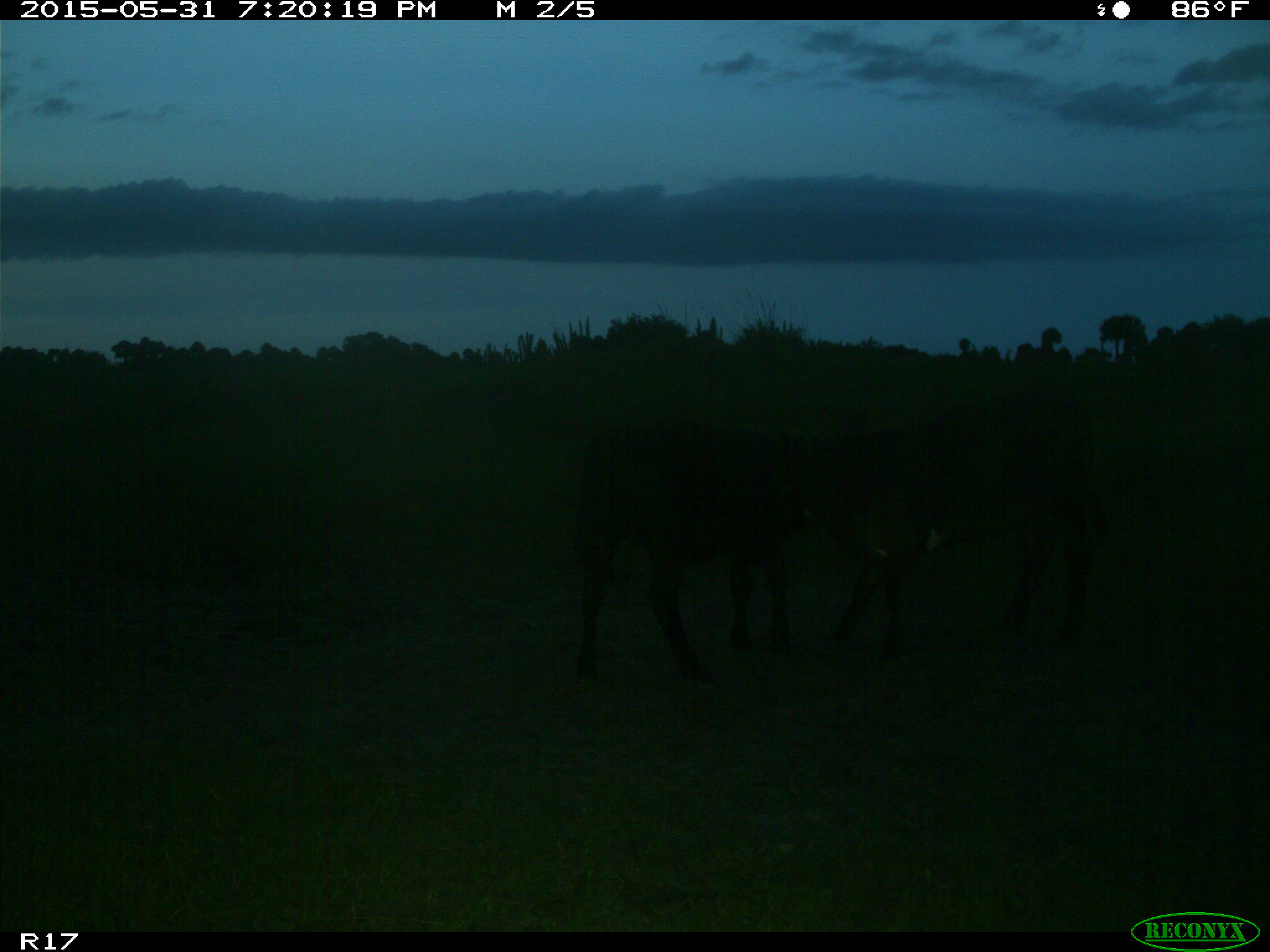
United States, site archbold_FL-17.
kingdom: Animalia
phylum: Chordata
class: Mammalia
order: Artiodactyla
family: Bovidae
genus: Bos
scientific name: Bos taurus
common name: domestic cow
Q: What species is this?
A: Bos taurus (domestic cow).